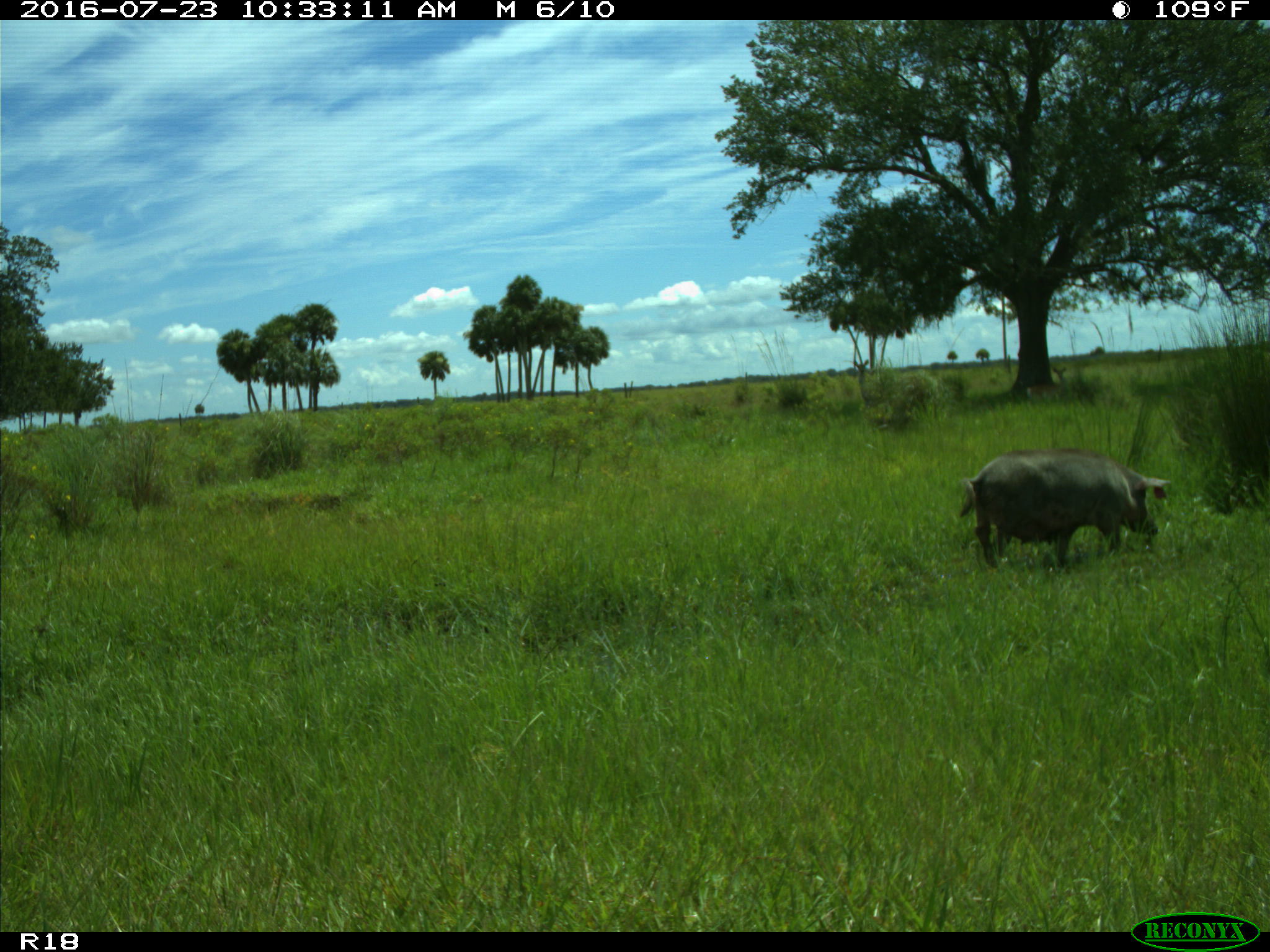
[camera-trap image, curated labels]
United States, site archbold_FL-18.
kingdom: Animalia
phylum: Chordata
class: Mammalia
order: Artiodactyla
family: Suidae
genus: Sus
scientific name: Sus scrofa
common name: wild boar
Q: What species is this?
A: Sus scrofa (wild boar).